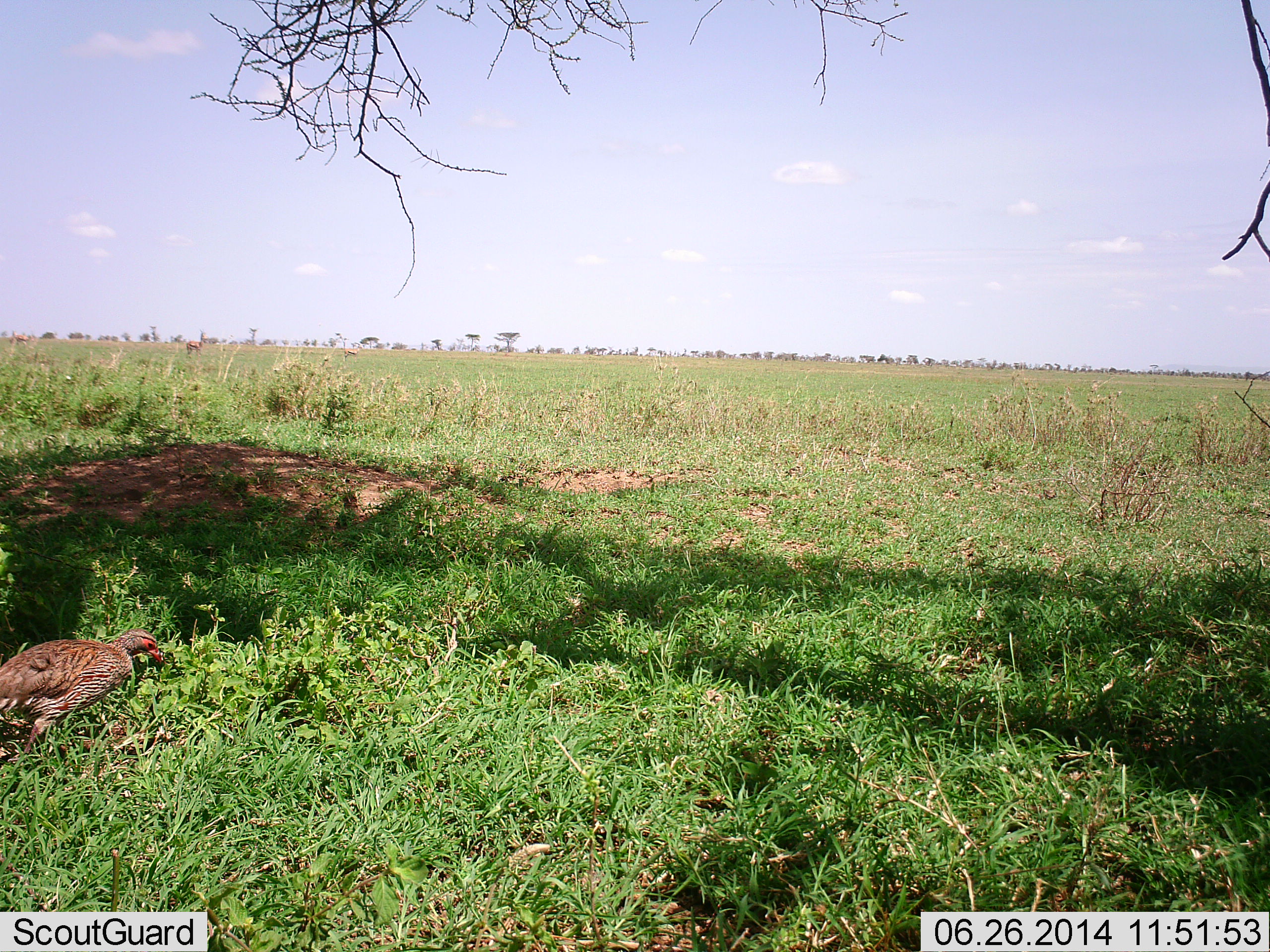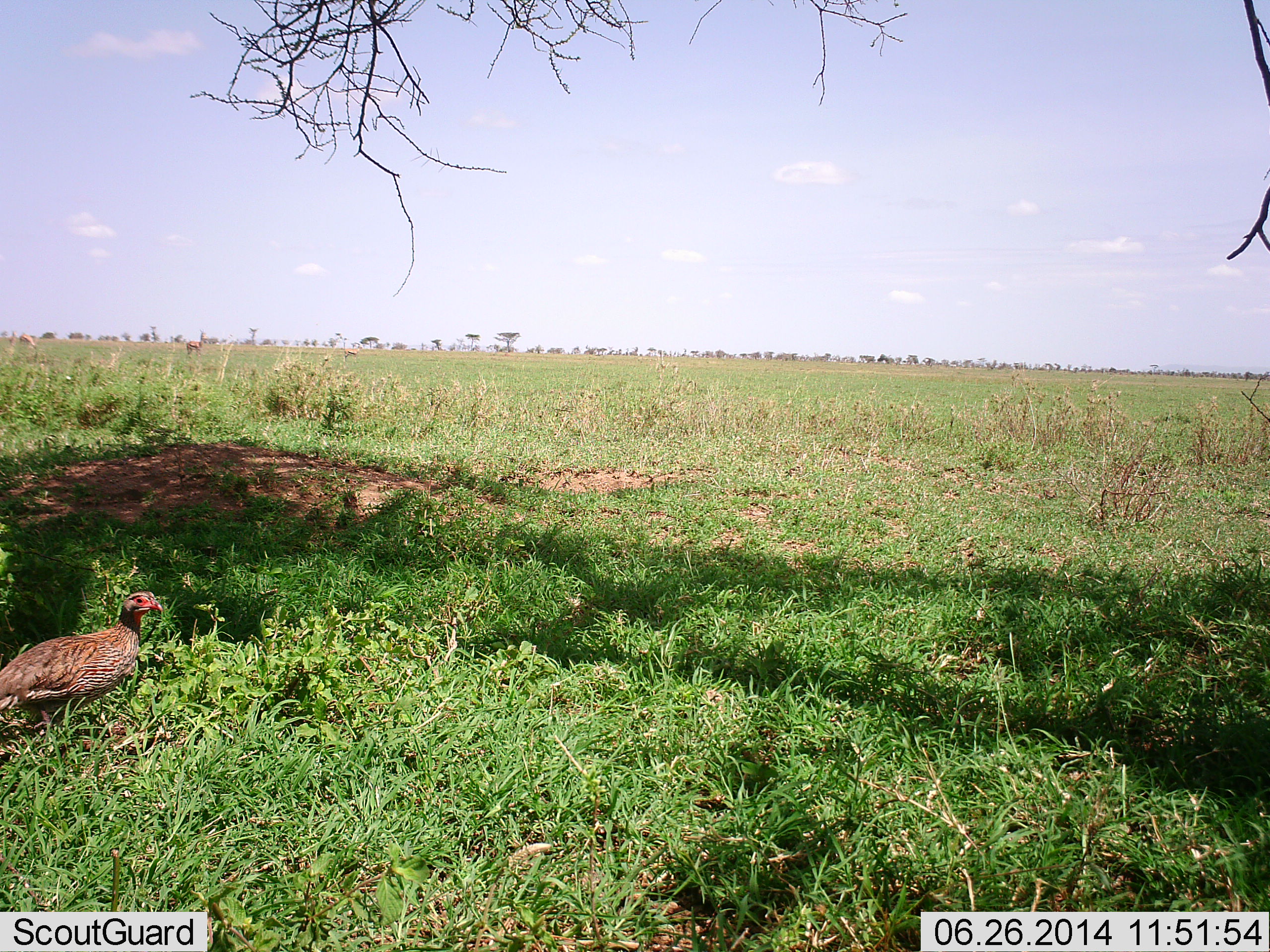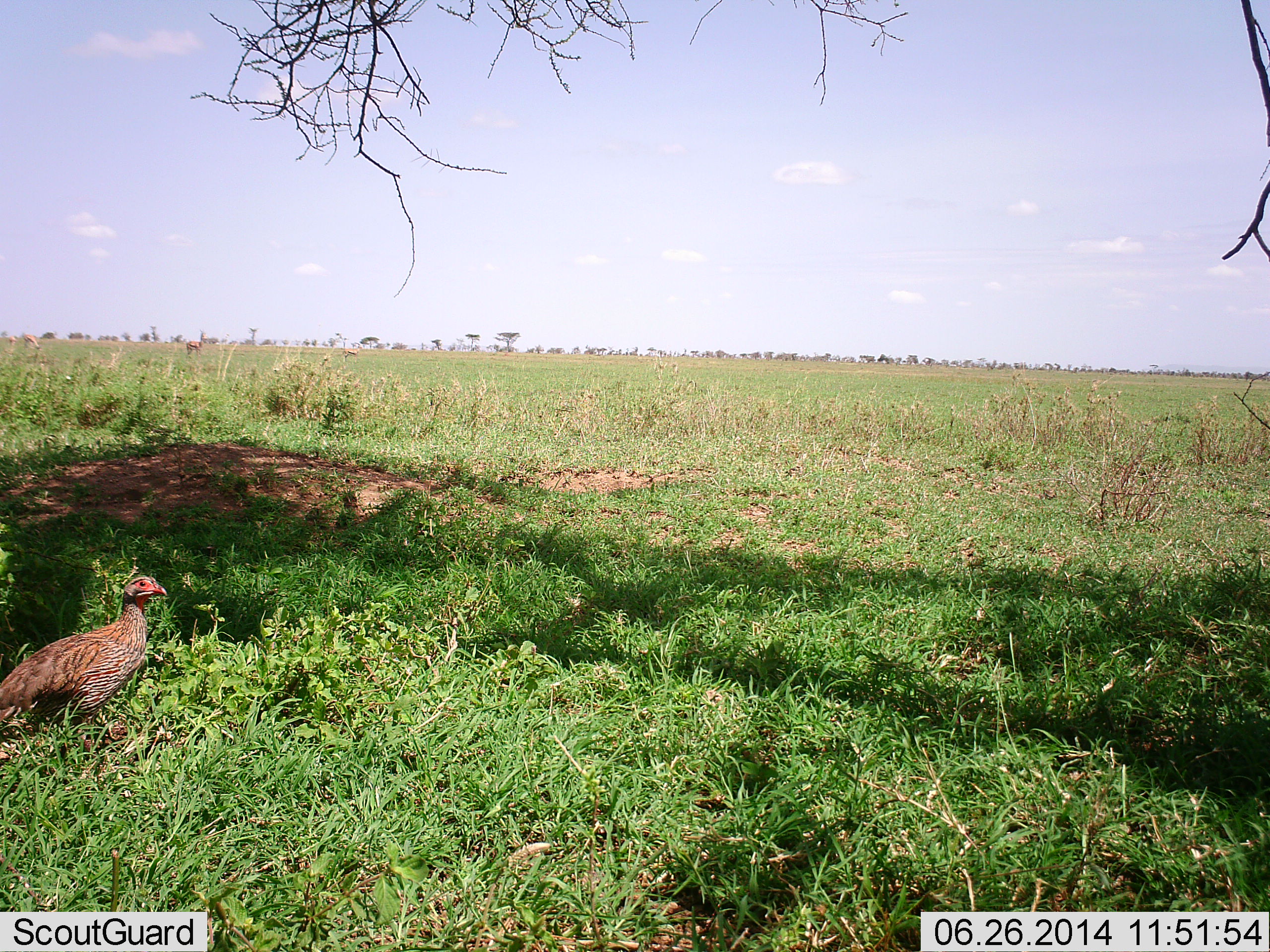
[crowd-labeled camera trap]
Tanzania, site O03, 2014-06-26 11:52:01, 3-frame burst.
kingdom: Animalia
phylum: Chordata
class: Aves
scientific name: Aves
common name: bird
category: otherbird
Otherbird (bird) (Aves), count 1. Behavior (volunteer vote fractions): standing 71%, resting 5%, moving 18%, interacting 0%. Young present (vote fraction): 0%. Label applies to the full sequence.